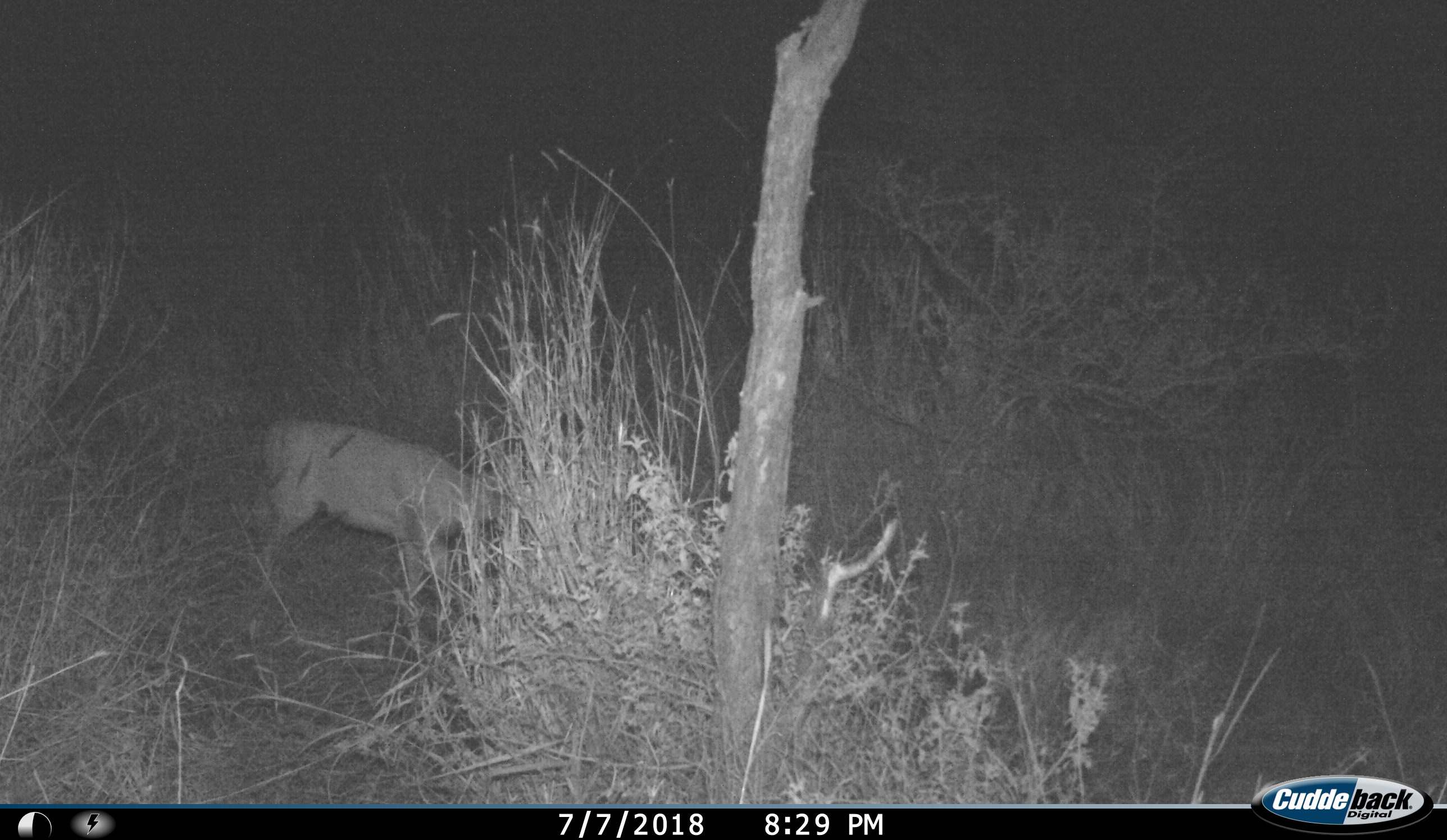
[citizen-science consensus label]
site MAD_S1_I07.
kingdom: Animalia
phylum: Chordata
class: Mammalia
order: Artiodactyla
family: Bovidae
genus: Aepyceros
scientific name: Aepyceros melampus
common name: impala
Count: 1.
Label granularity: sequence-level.